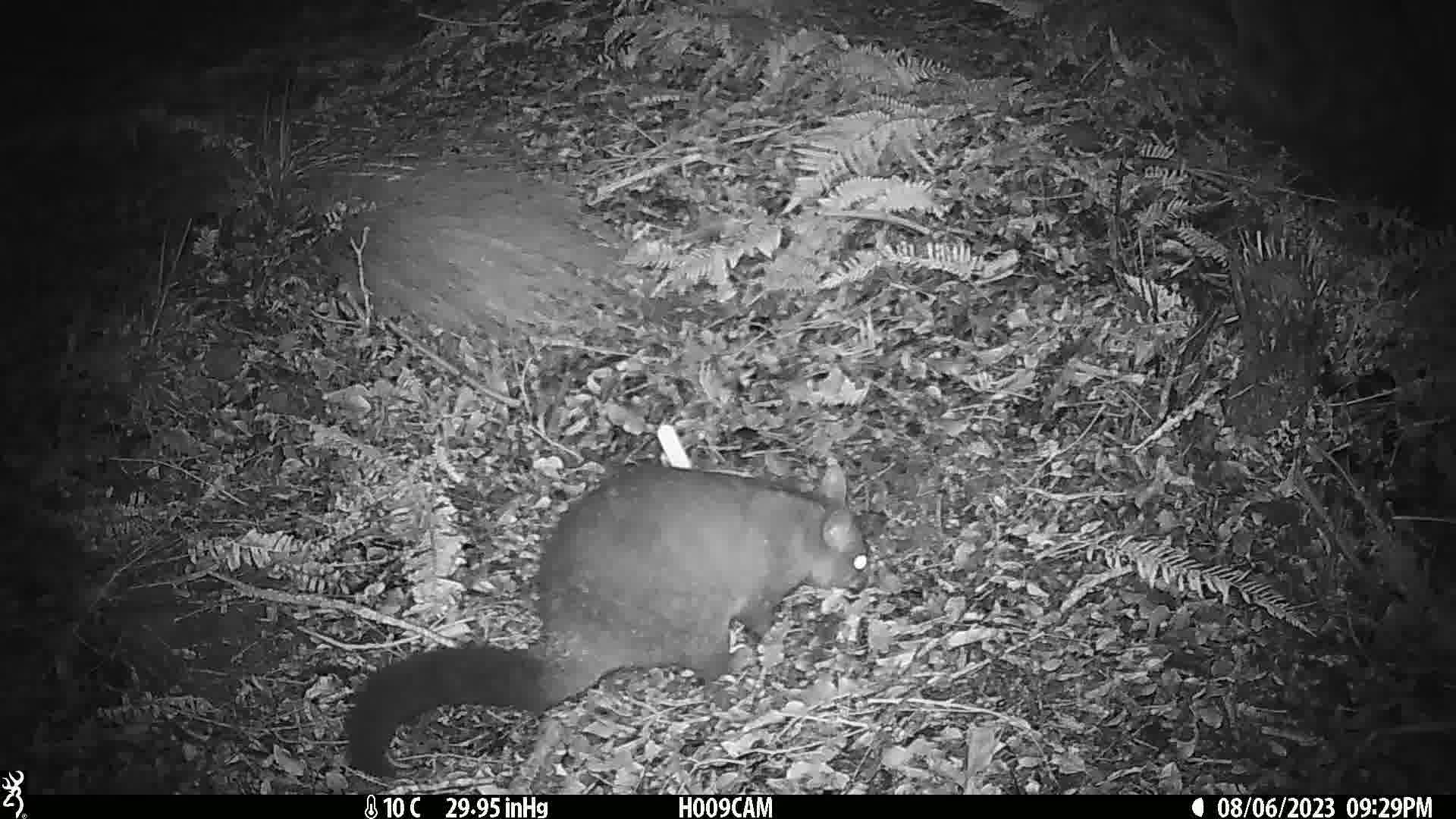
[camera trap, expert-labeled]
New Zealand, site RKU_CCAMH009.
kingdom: Animalia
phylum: Chordata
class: Mammalia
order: Diprotodontia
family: Phalangeridae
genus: Trichosurus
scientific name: Trichosurus vulpecula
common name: common brushtail possum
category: possum